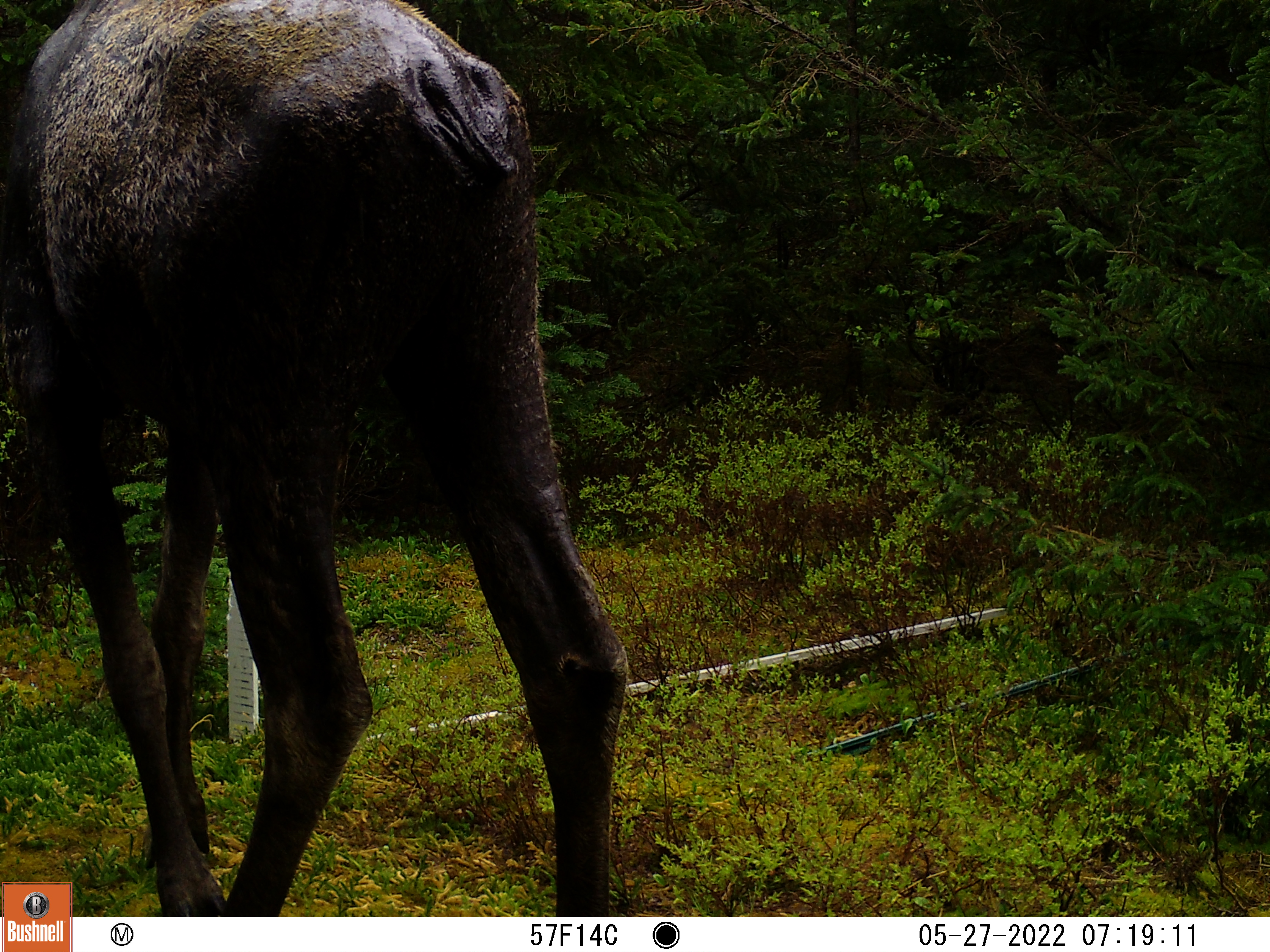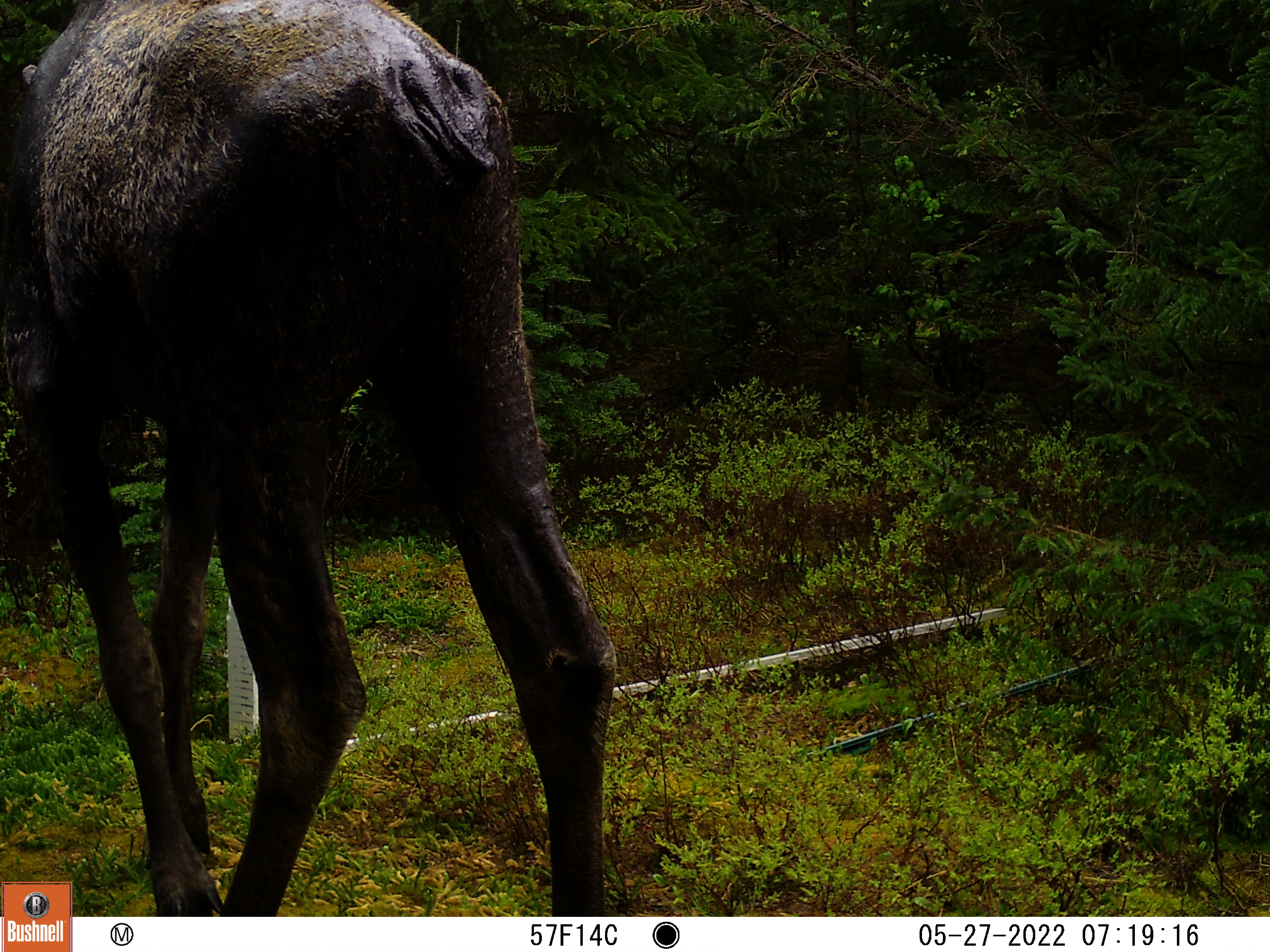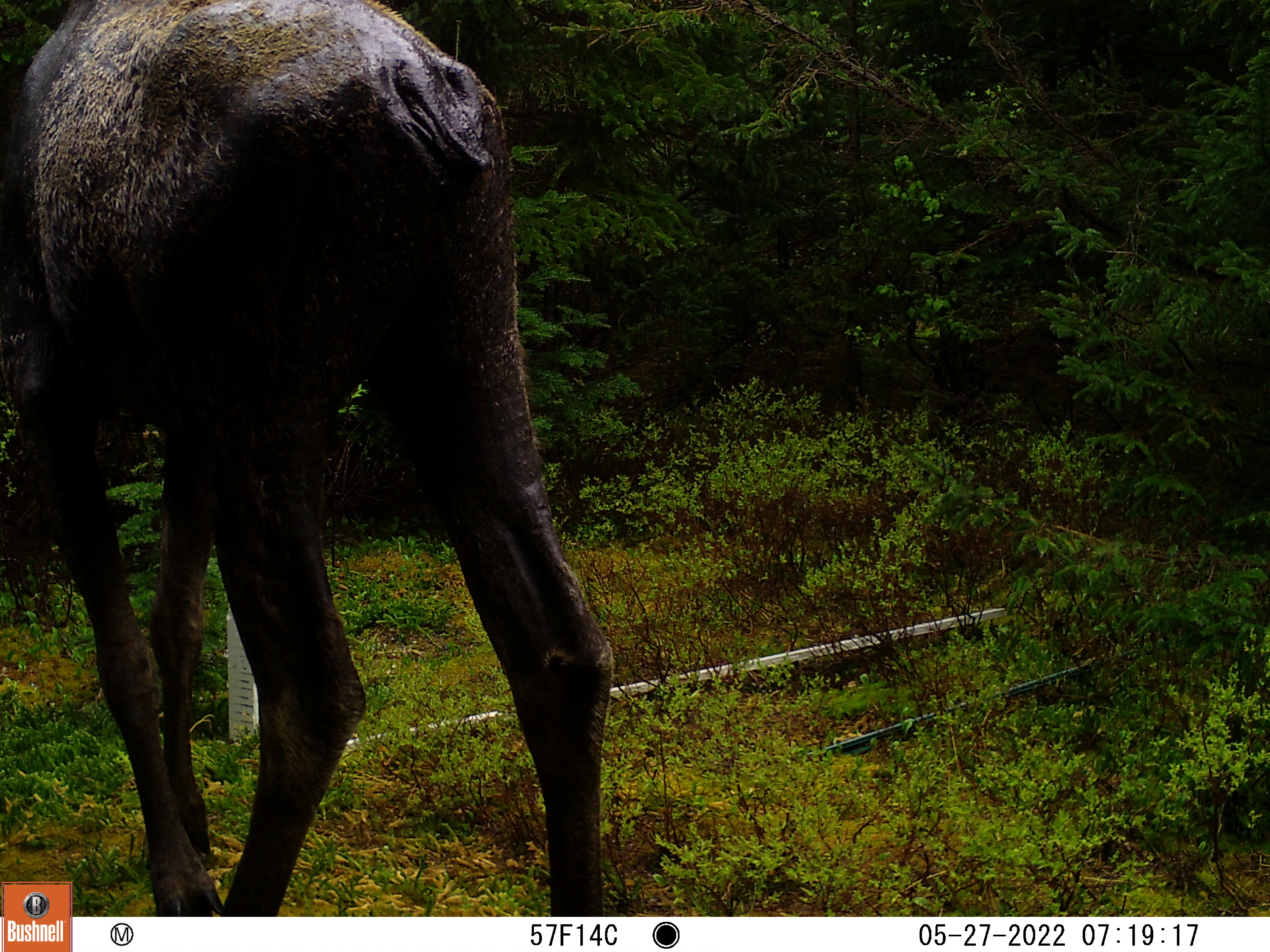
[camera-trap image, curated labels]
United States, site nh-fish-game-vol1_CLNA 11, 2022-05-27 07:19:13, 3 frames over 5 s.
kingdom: Animalia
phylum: Chordata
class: Mammalia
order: Artiodactyla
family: Cervidae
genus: Alces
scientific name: Alces alces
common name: moose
Moose (Alces alces).